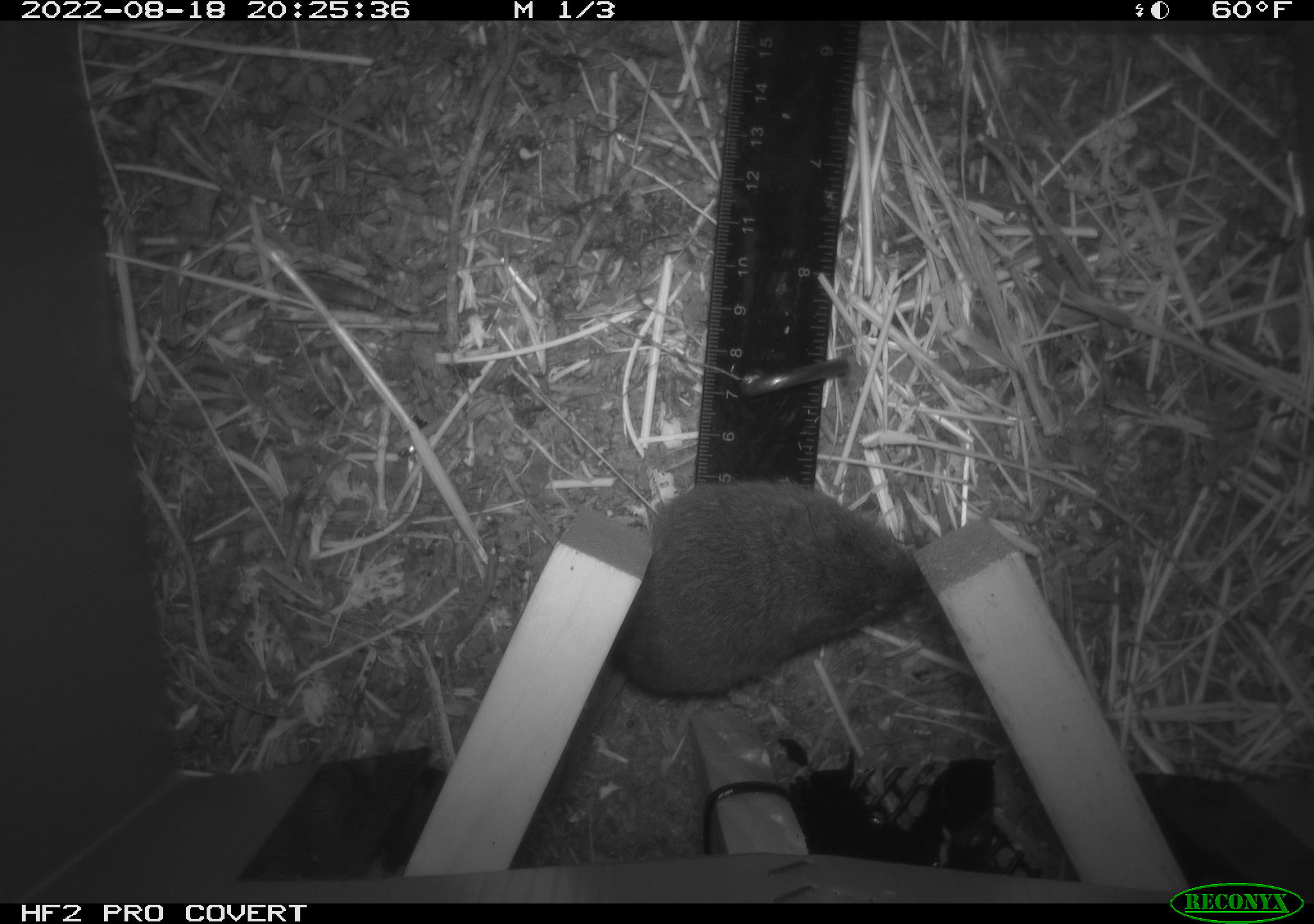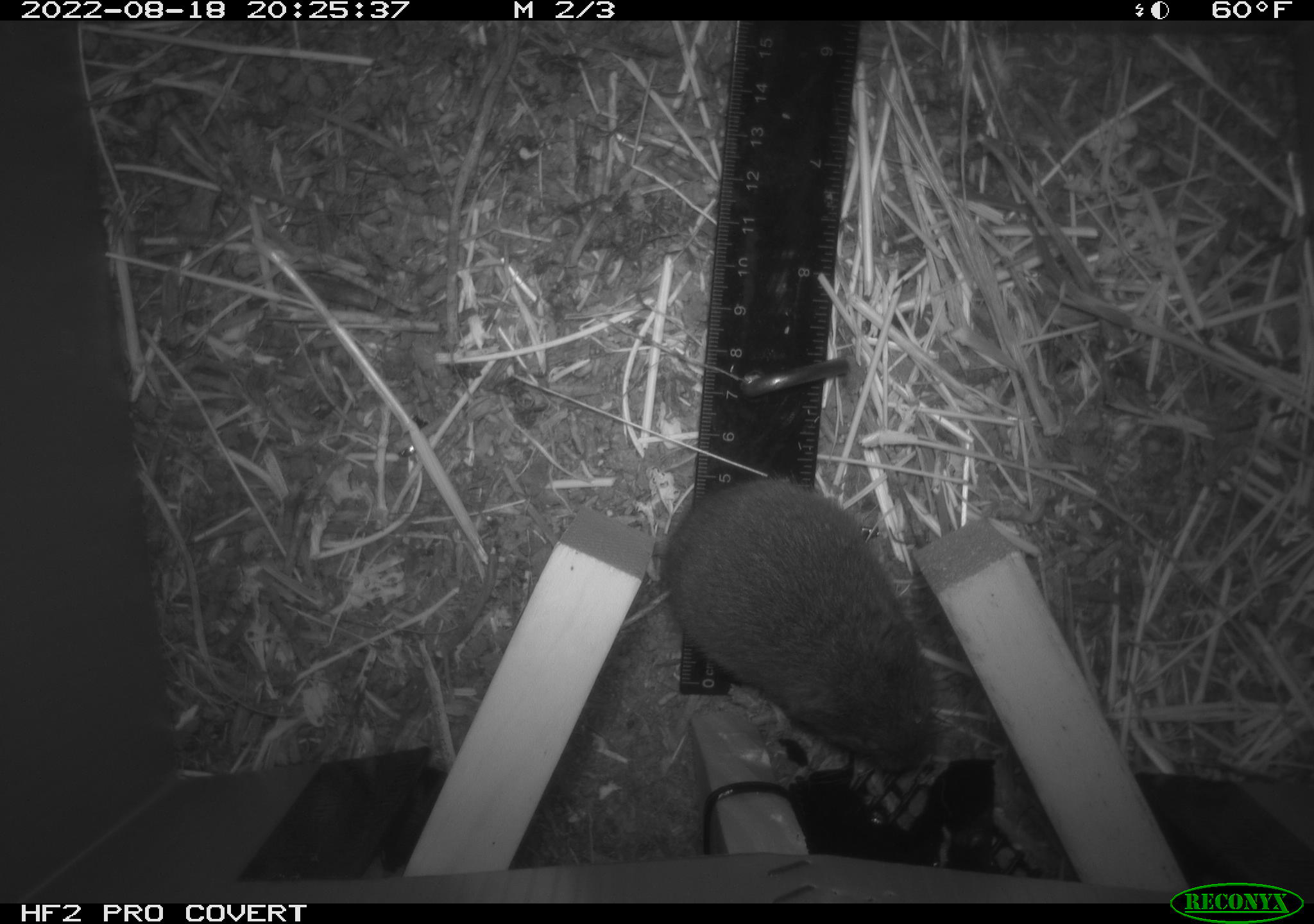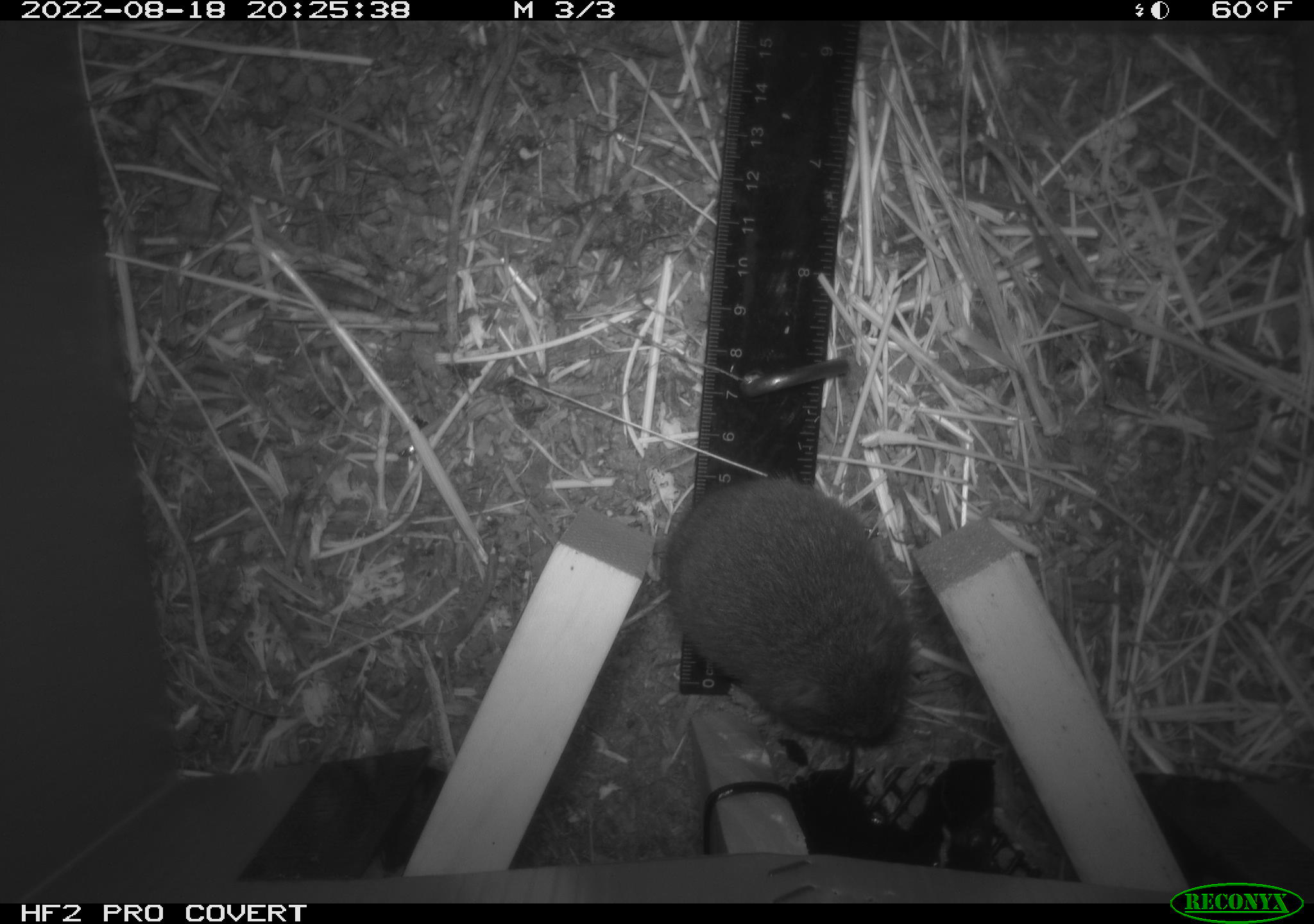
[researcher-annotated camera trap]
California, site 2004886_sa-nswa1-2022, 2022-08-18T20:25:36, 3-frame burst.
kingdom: Animalia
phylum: Chordata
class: Mammalia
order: Rodentia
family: Cricetidae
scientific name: Cricetidae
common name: hamsters, voles, lemmings, and allies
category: cricetidae family